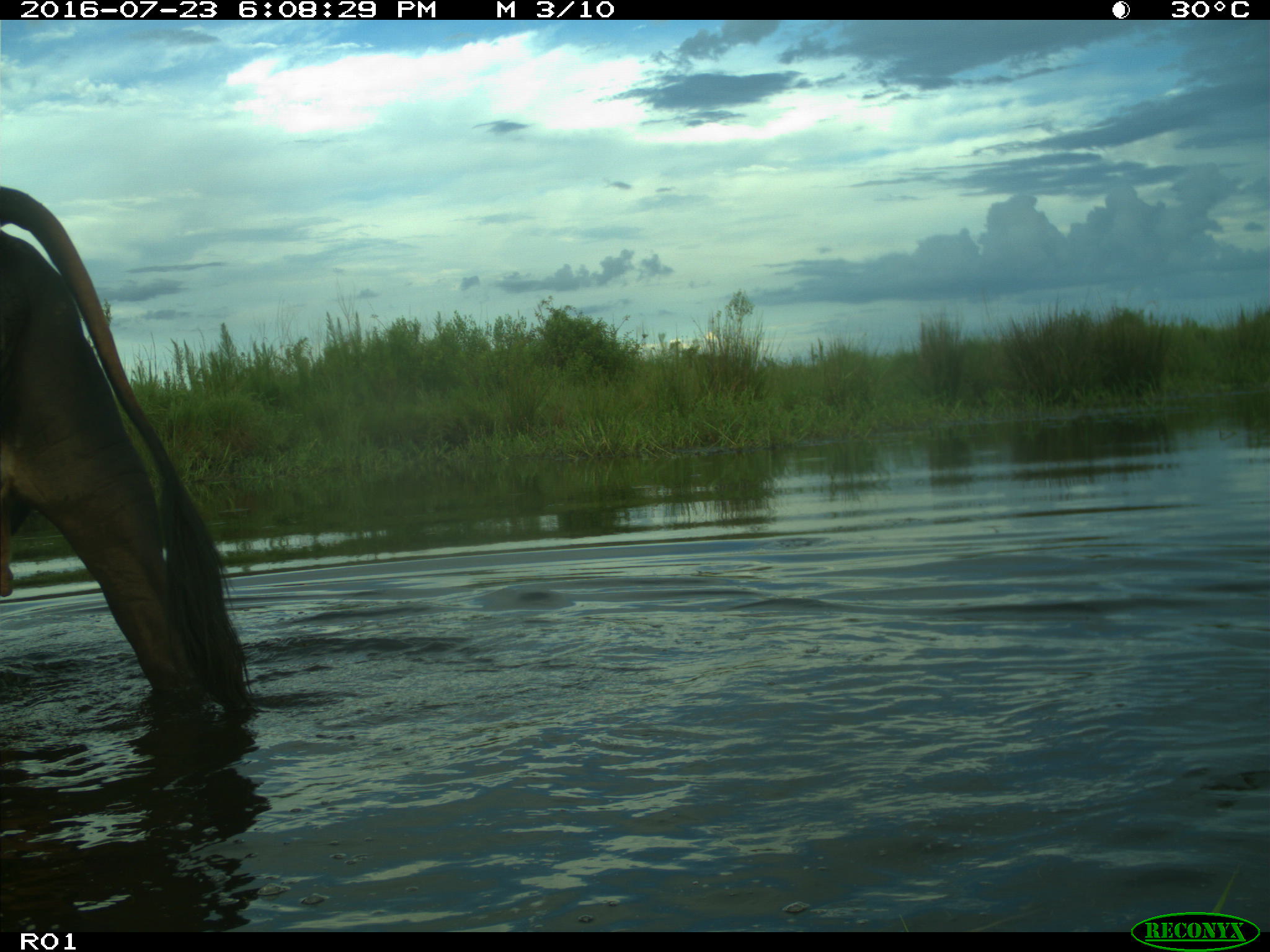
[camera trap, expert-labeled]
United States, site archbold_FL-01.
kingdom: Animalia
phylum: Chordata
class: Mammalia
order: Artiodactyla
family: Bovidae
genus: Bos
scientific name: Bos taurus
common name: domestic cow